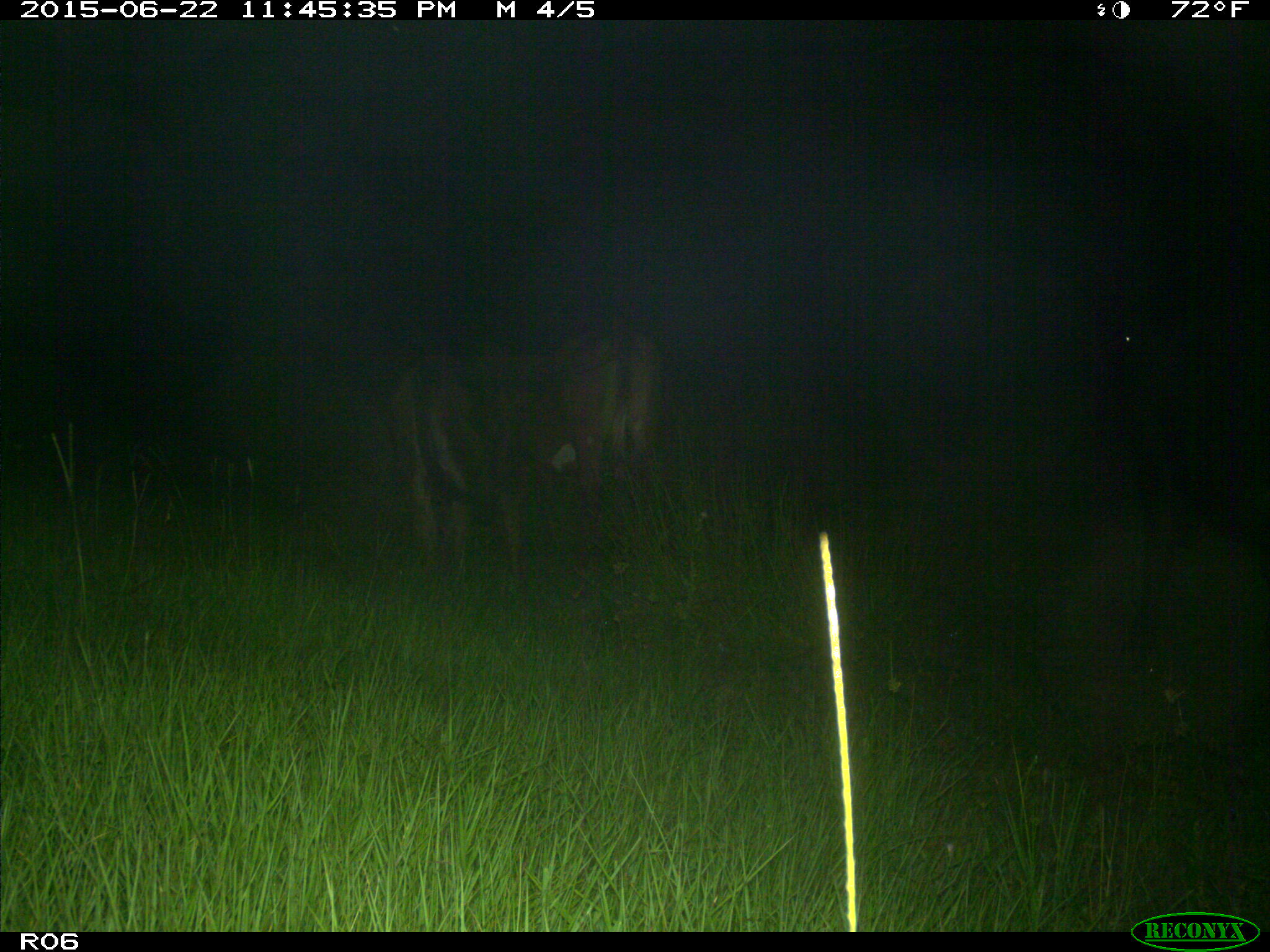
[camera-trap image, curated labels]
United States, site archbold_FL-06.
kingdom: Animalia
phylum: Chordata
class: Mammalia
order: Artiodactyla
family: Bovidae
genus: Bos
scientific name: Bos taurus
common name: domestic cow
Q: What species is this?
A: Bos taurus (domestic cow).